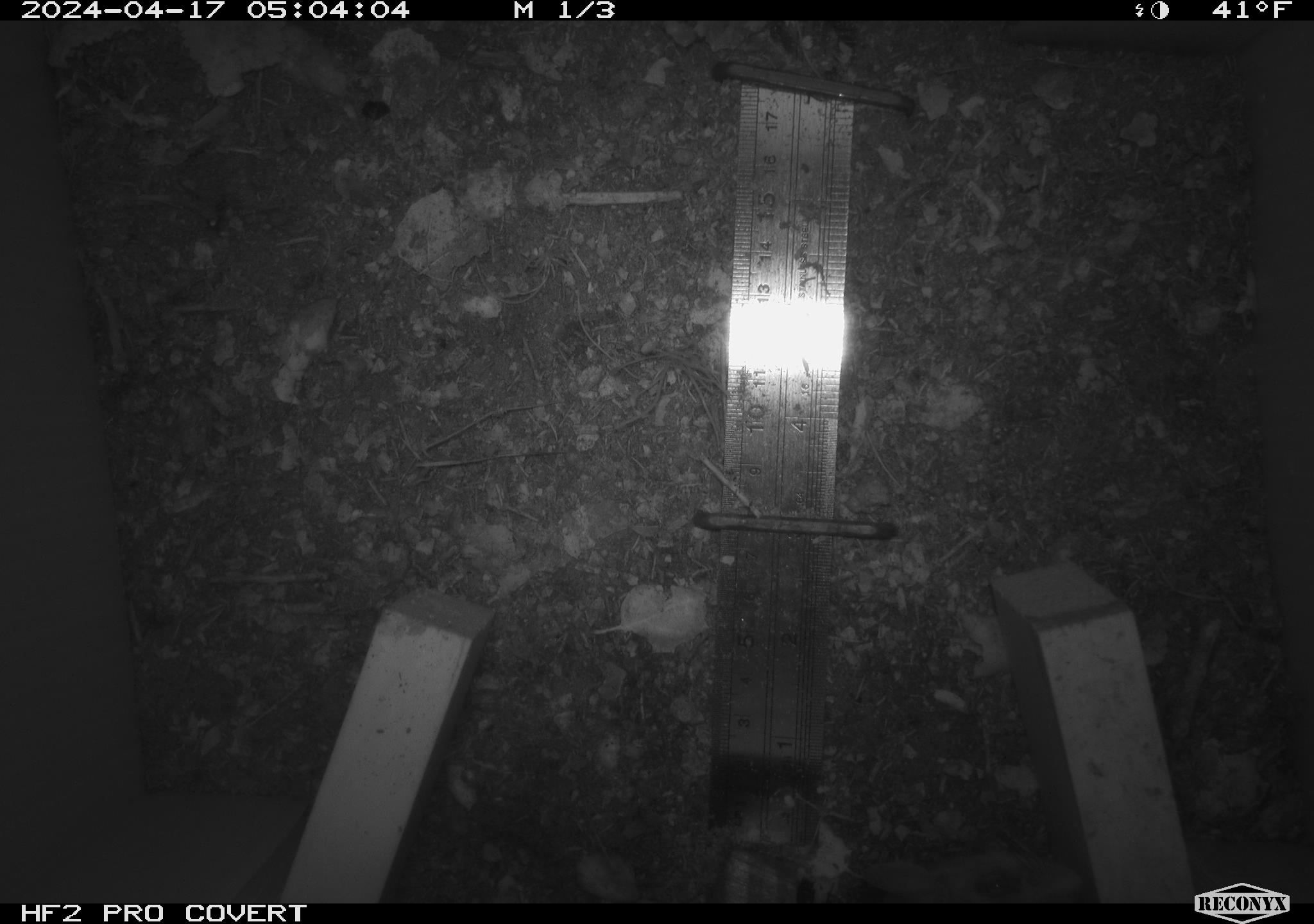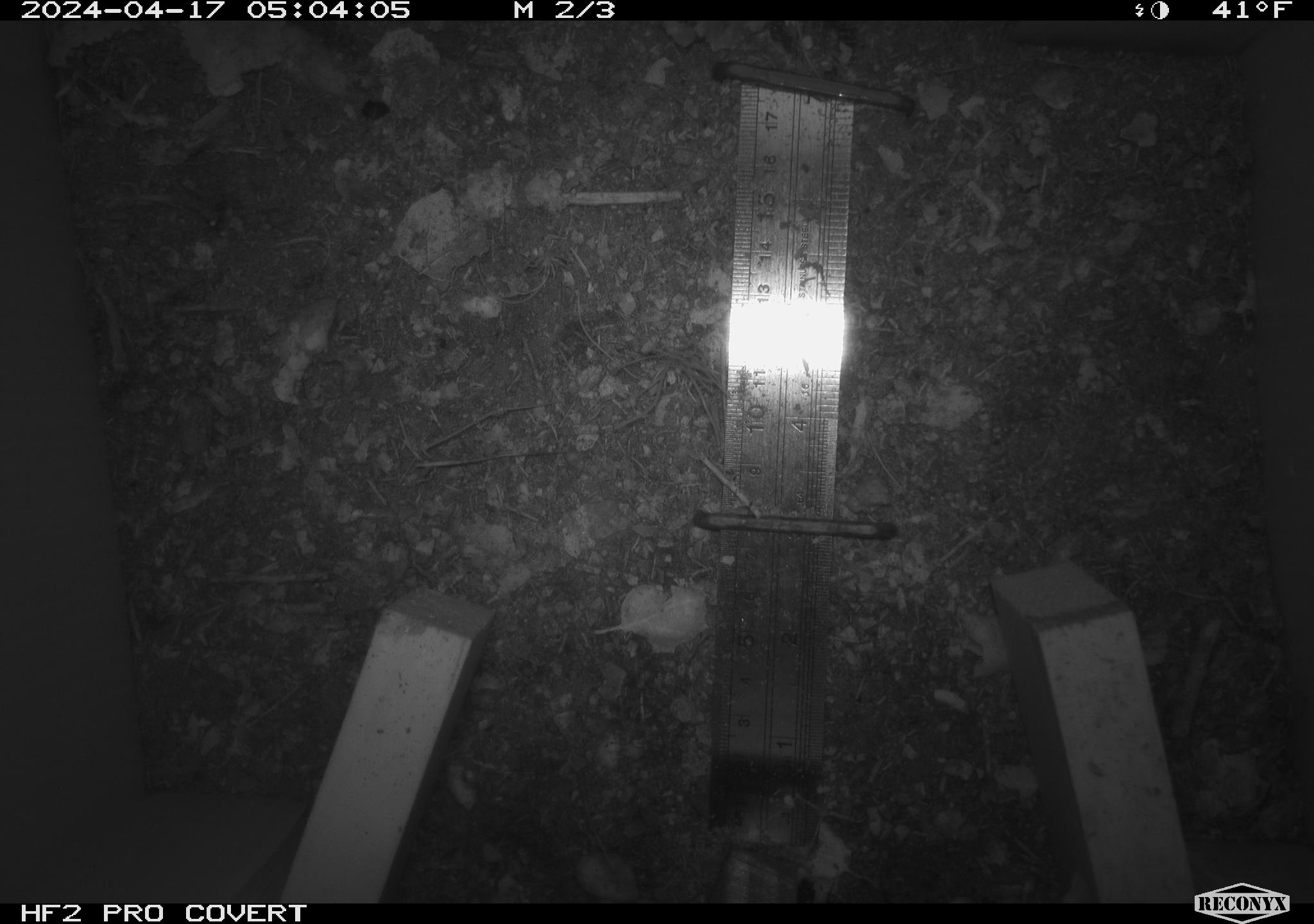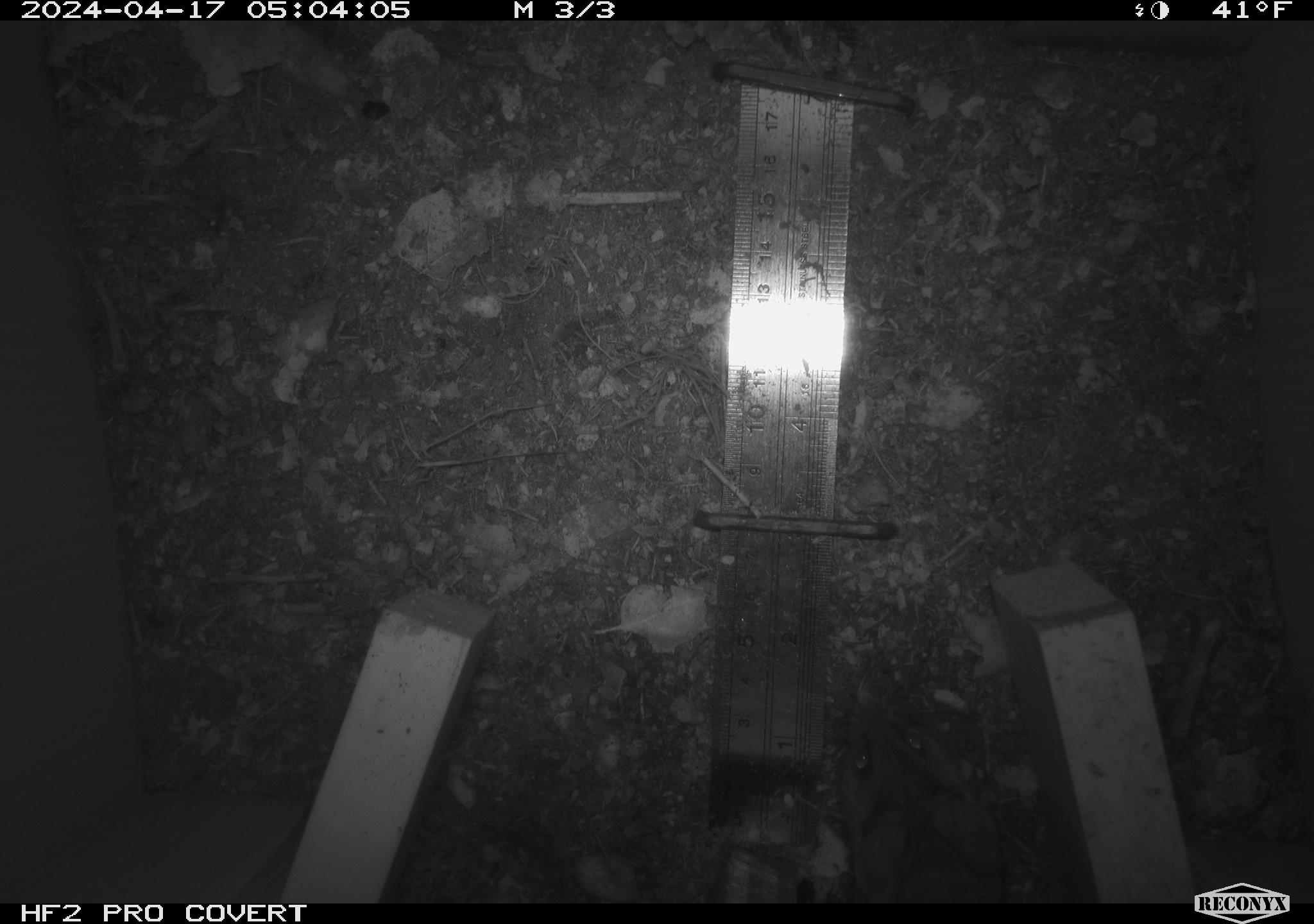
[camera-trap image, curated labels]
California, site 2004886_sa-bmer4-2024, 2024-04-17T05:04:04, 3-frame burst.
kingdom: Animalia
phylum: Chordata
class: Mammalia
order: Rodentia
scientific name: Rodentia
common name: mouse species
Mouse species (Rodentia).